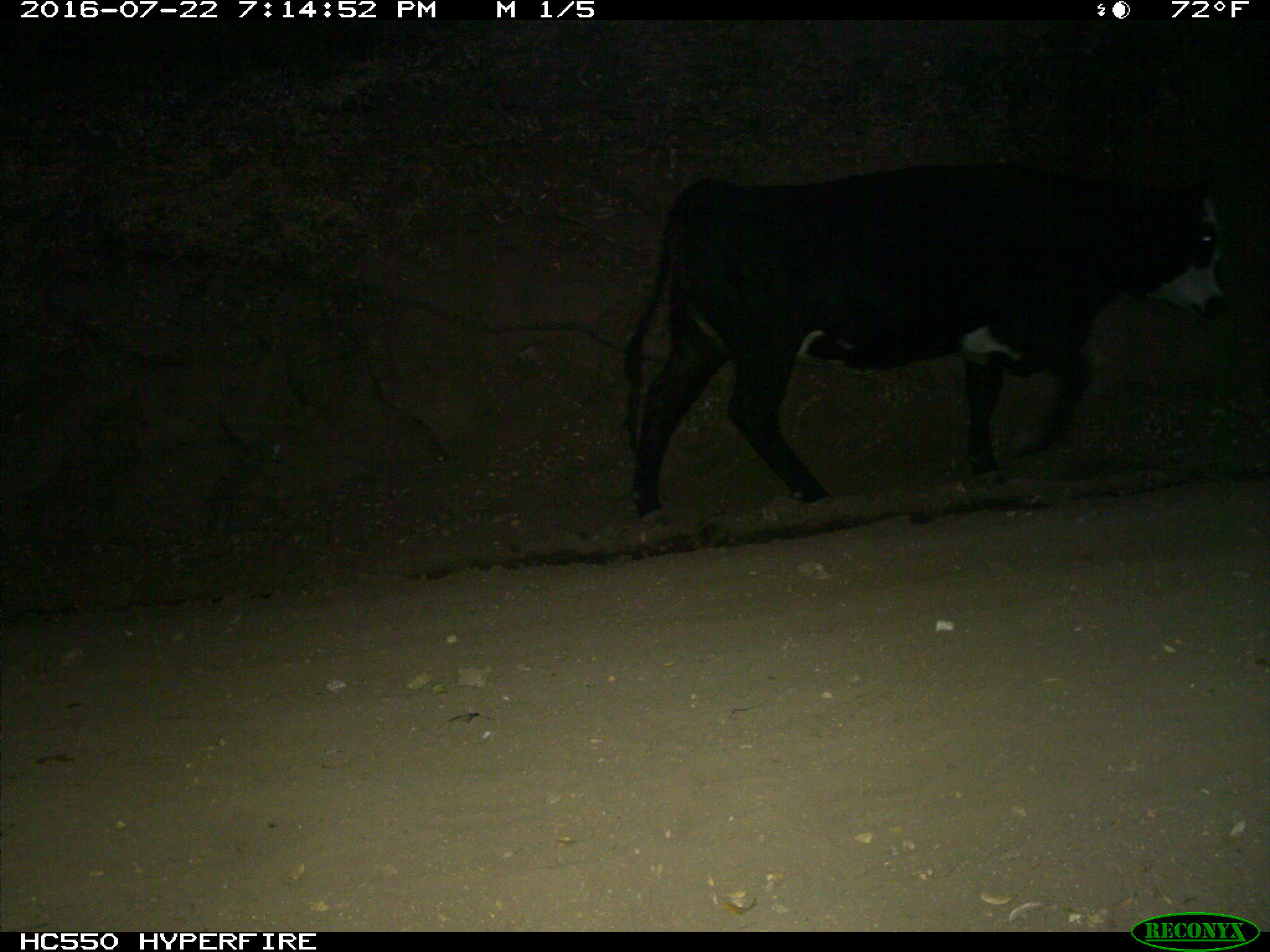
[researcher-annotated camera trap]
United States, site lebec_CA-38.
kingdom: Animalia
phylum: Chordata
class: Mammalia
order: Artiodactyla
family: Bovidae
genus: Bos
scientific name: Bos taurus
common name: domestic cow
Bos taurus (domestic cow).